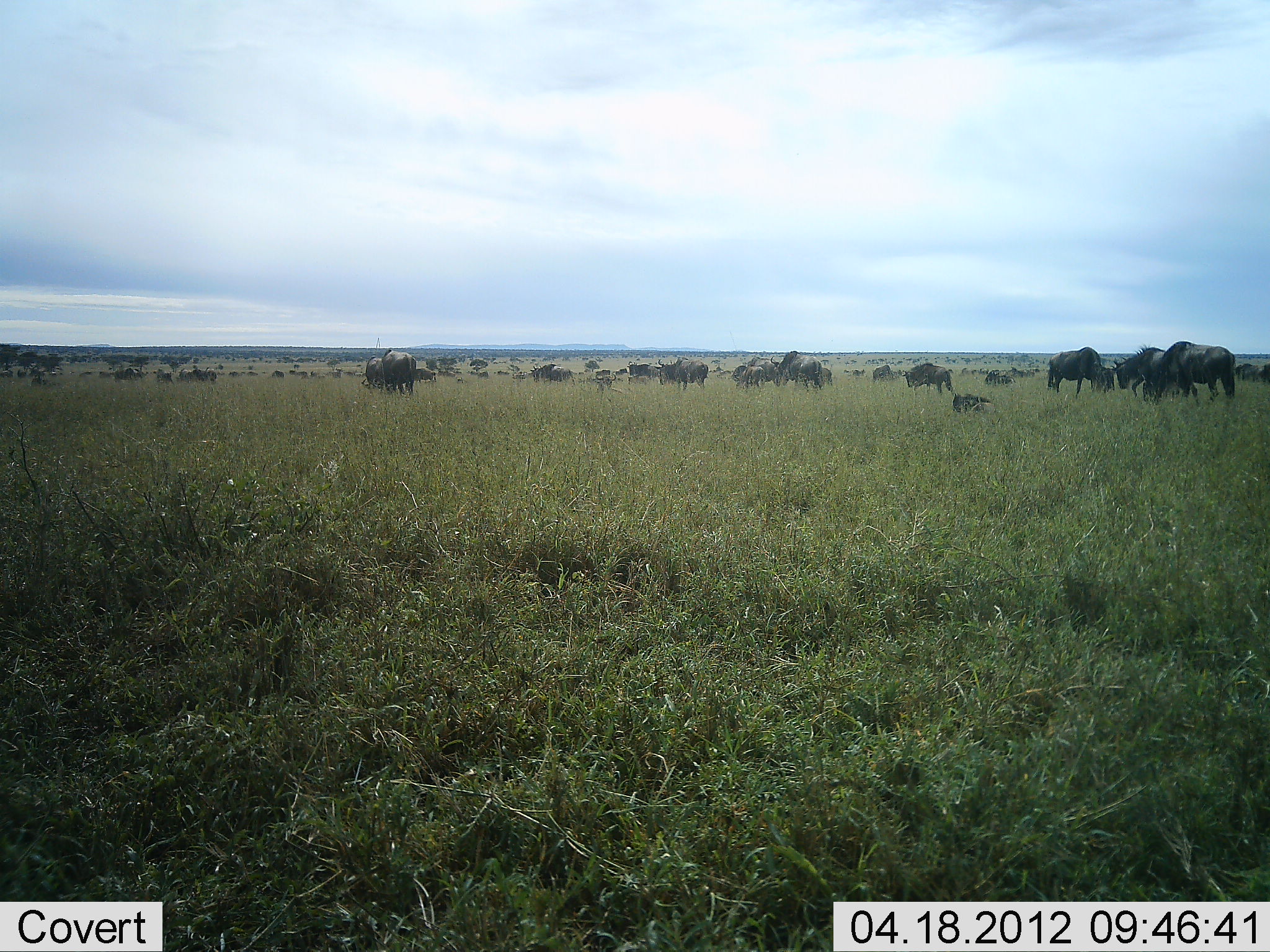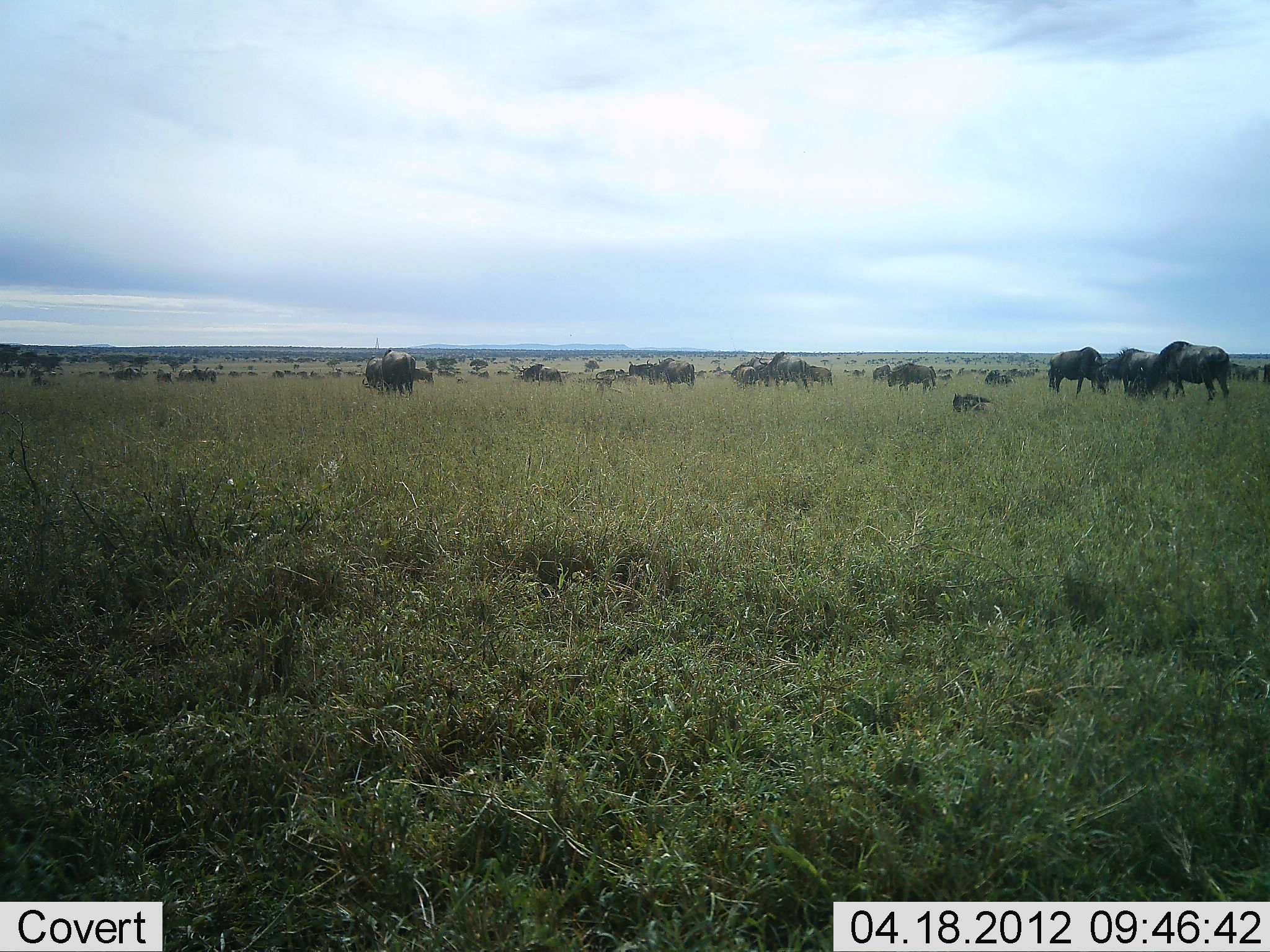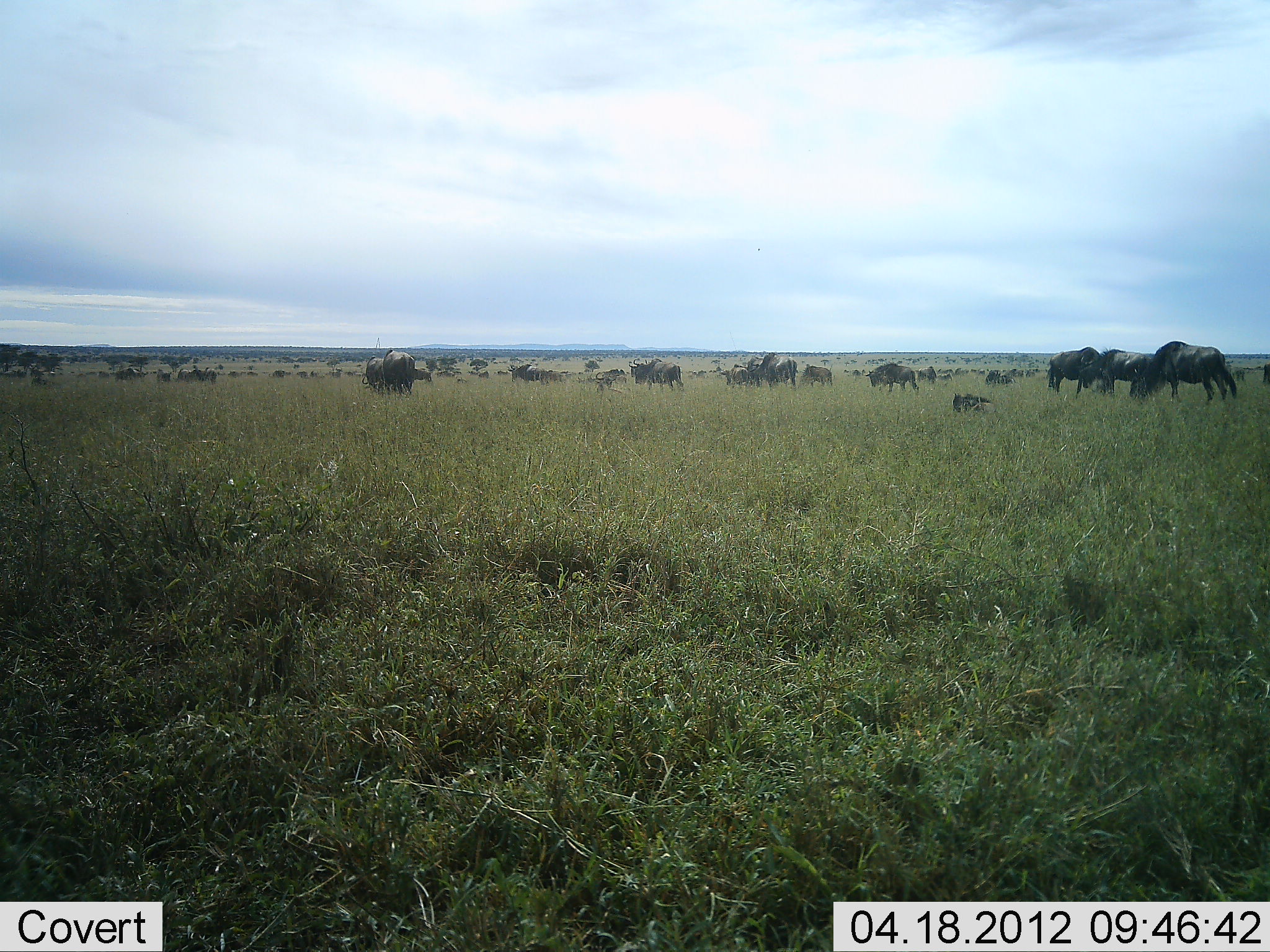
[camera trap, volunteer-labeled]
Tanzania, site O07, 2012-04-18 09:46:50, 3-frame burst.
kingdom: Animalia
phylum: Chordata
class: Mammalia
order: Artiodactyla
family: Bovidae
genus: Connochaetes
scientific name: Connochaetes taurinus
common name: blue wildebeest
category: wildebeest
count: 11-50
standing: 65%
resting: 41%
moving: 88%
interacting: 0%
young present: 29%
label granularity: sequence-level